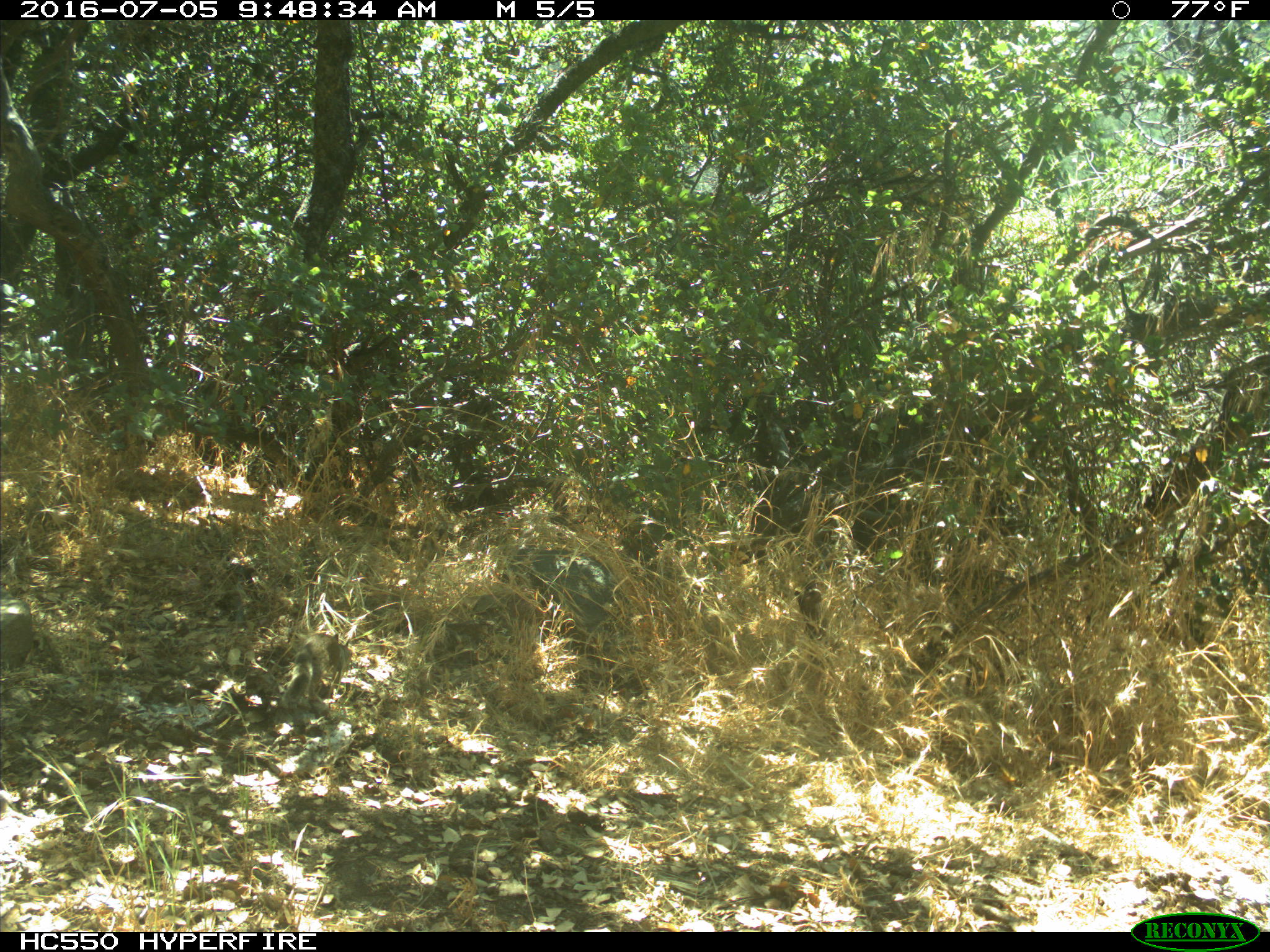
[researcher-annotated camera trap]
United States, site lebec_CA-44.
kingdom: Animalia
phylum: Chordata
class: Mammalia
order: Rodentia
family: Sciuridae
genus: Otospermophilus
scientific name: Otospermophilus beecheyi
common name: california ground squirrel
Otospermophilus beecheyi (california ground squirrel).